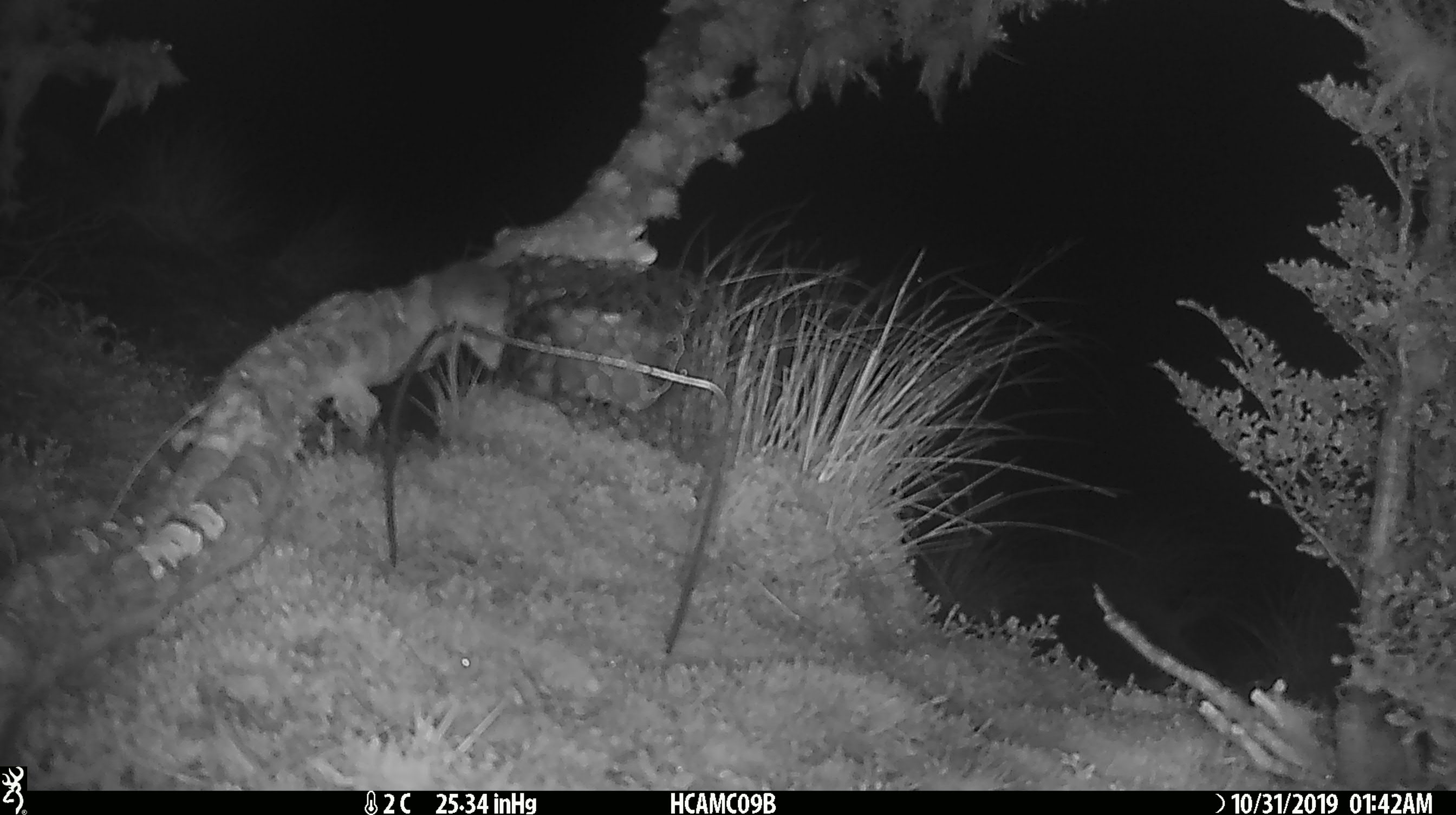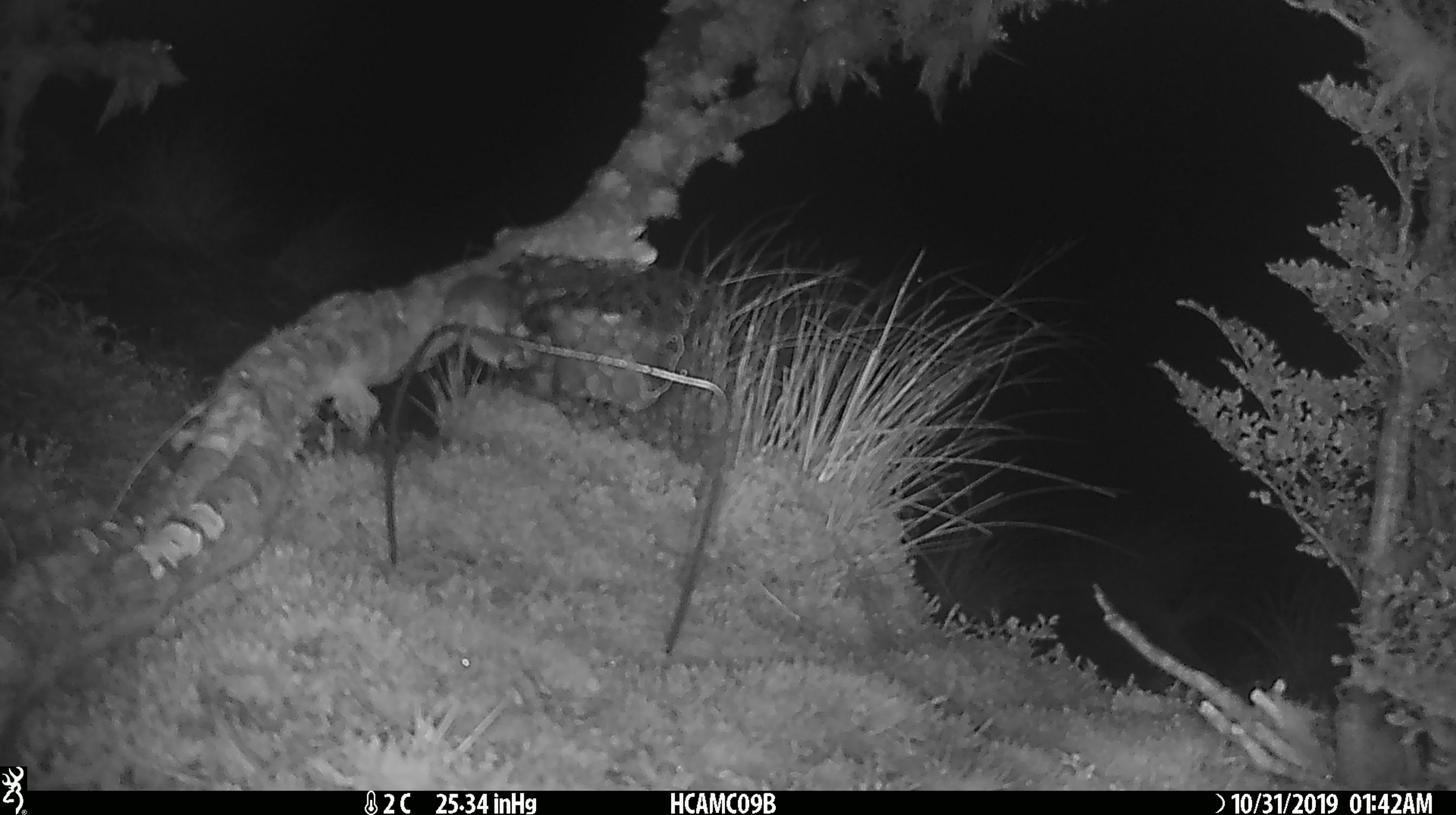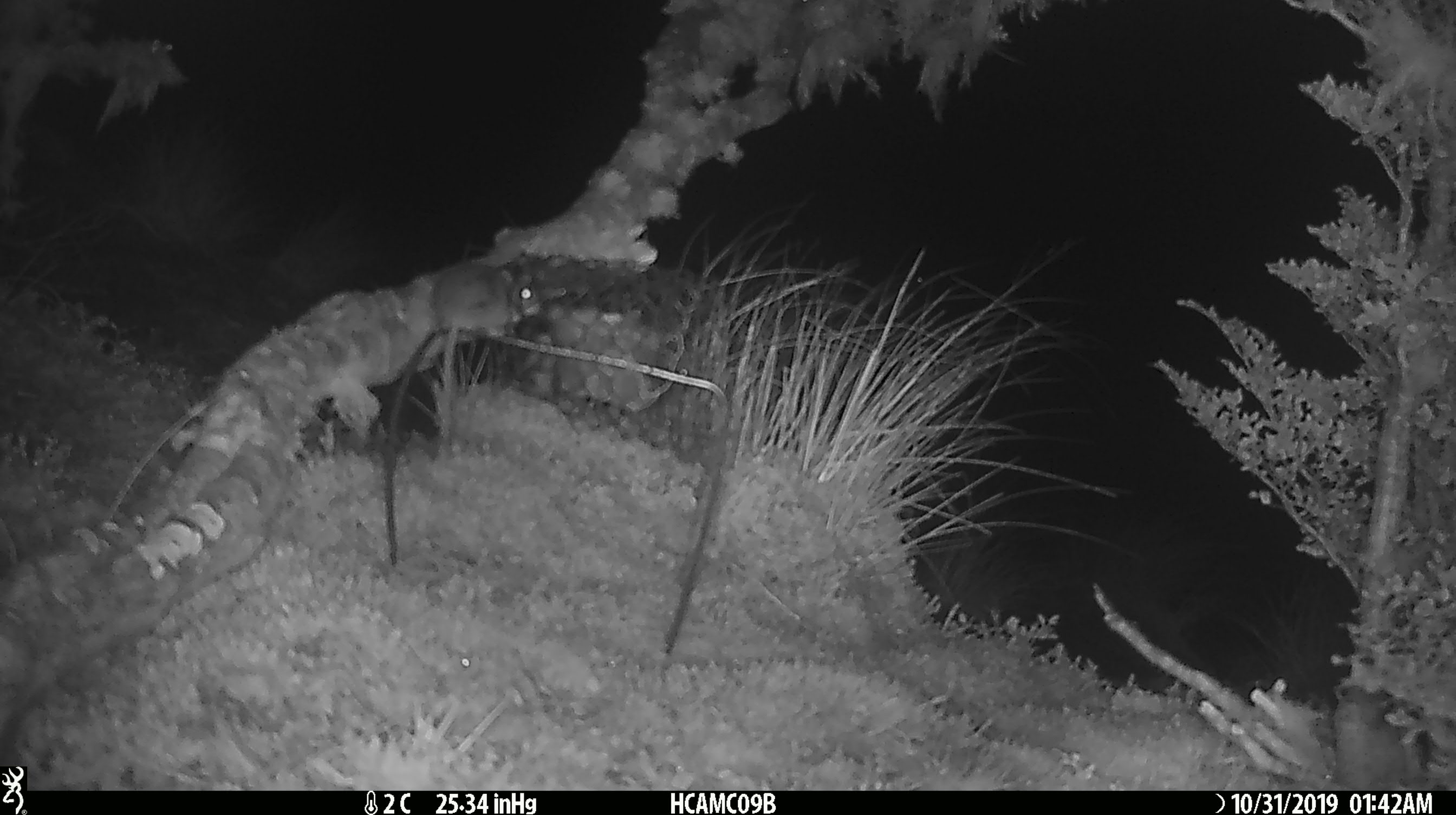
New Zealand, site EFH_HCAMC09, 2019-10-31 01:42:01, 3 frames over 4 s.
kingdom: Animalia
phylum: Chordata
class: Mammalia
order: Rodentia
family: Muridae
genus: Mus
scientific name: Mus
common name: mouse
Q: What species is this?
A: Mouse (Mus).